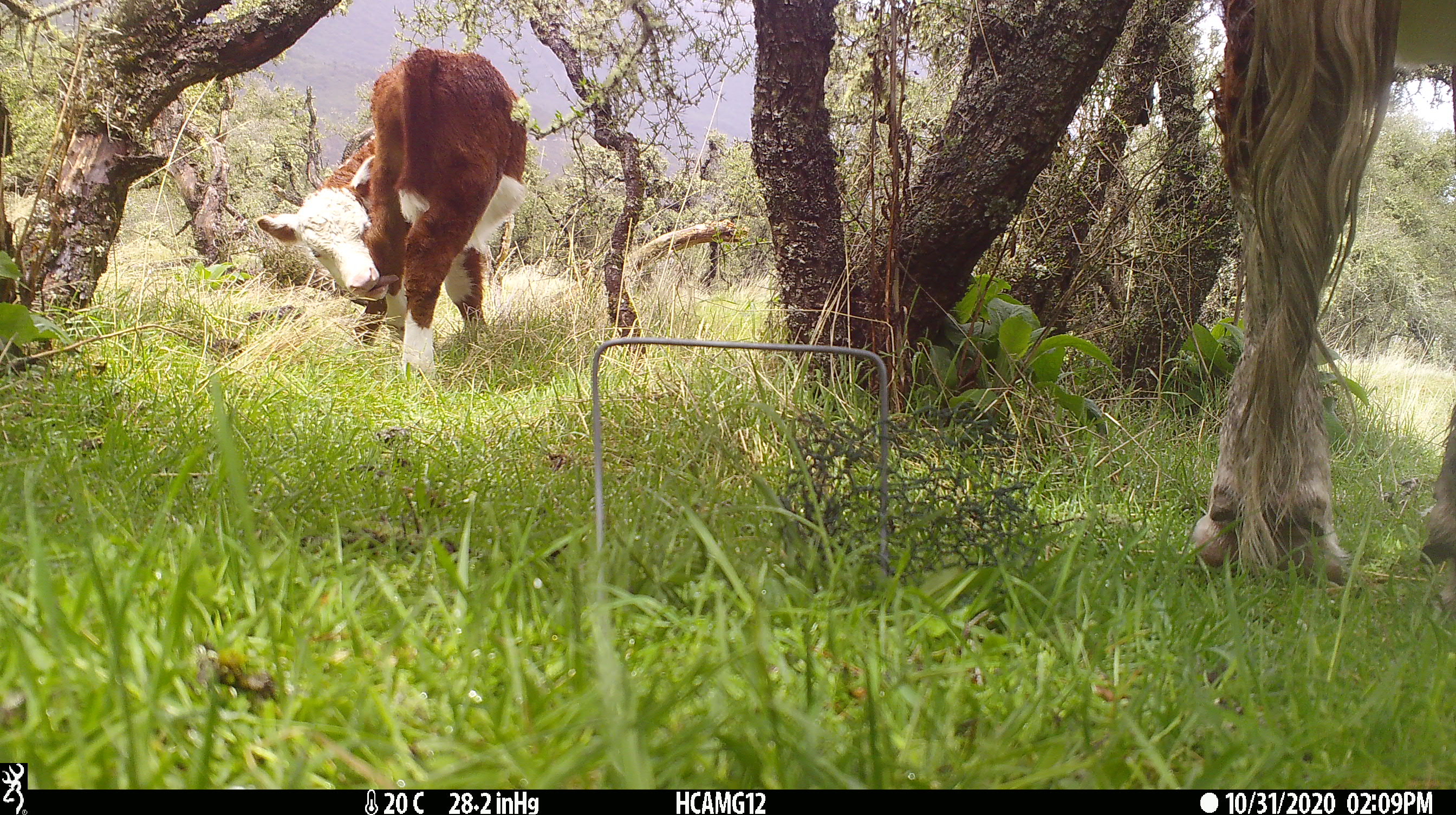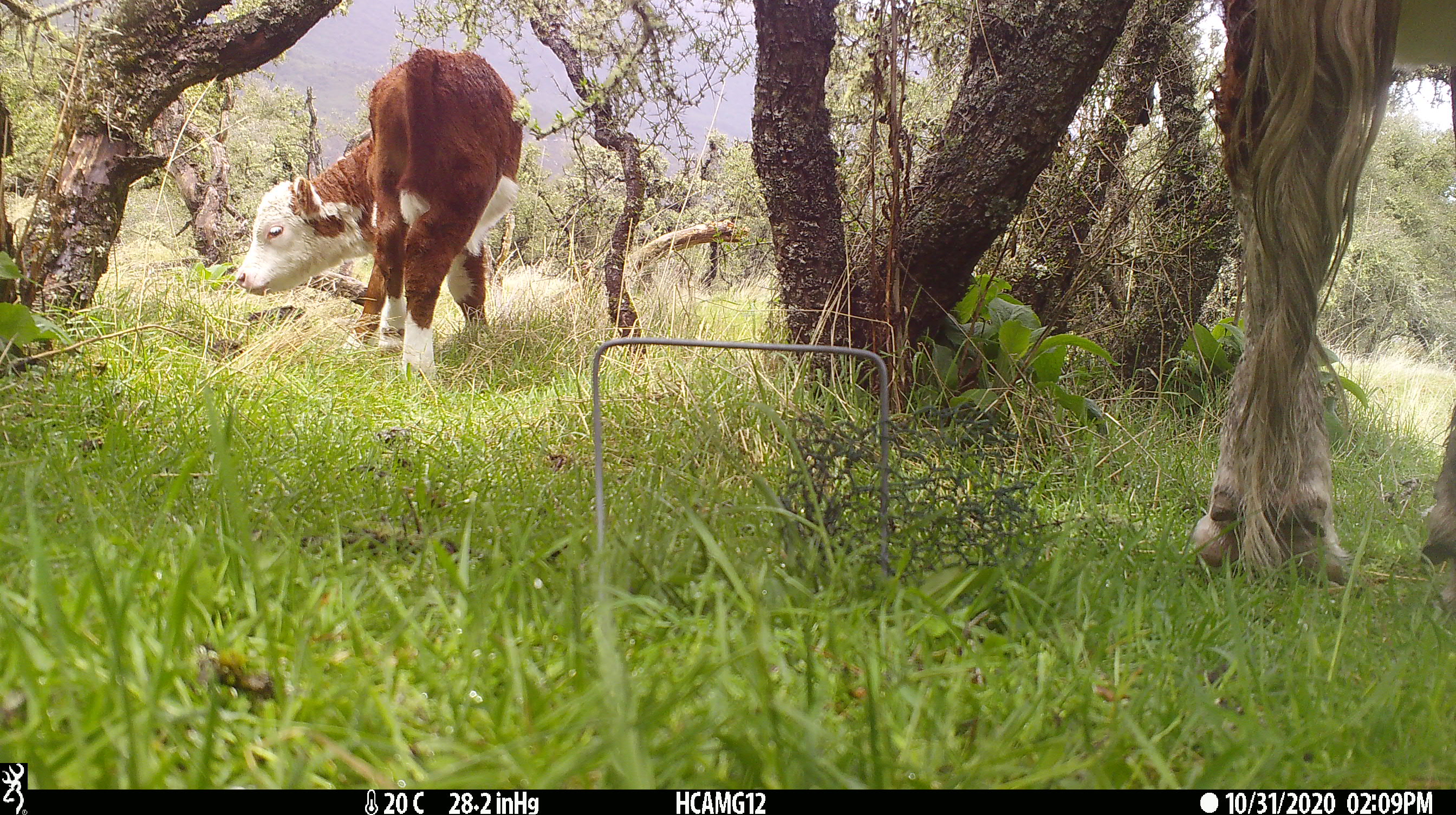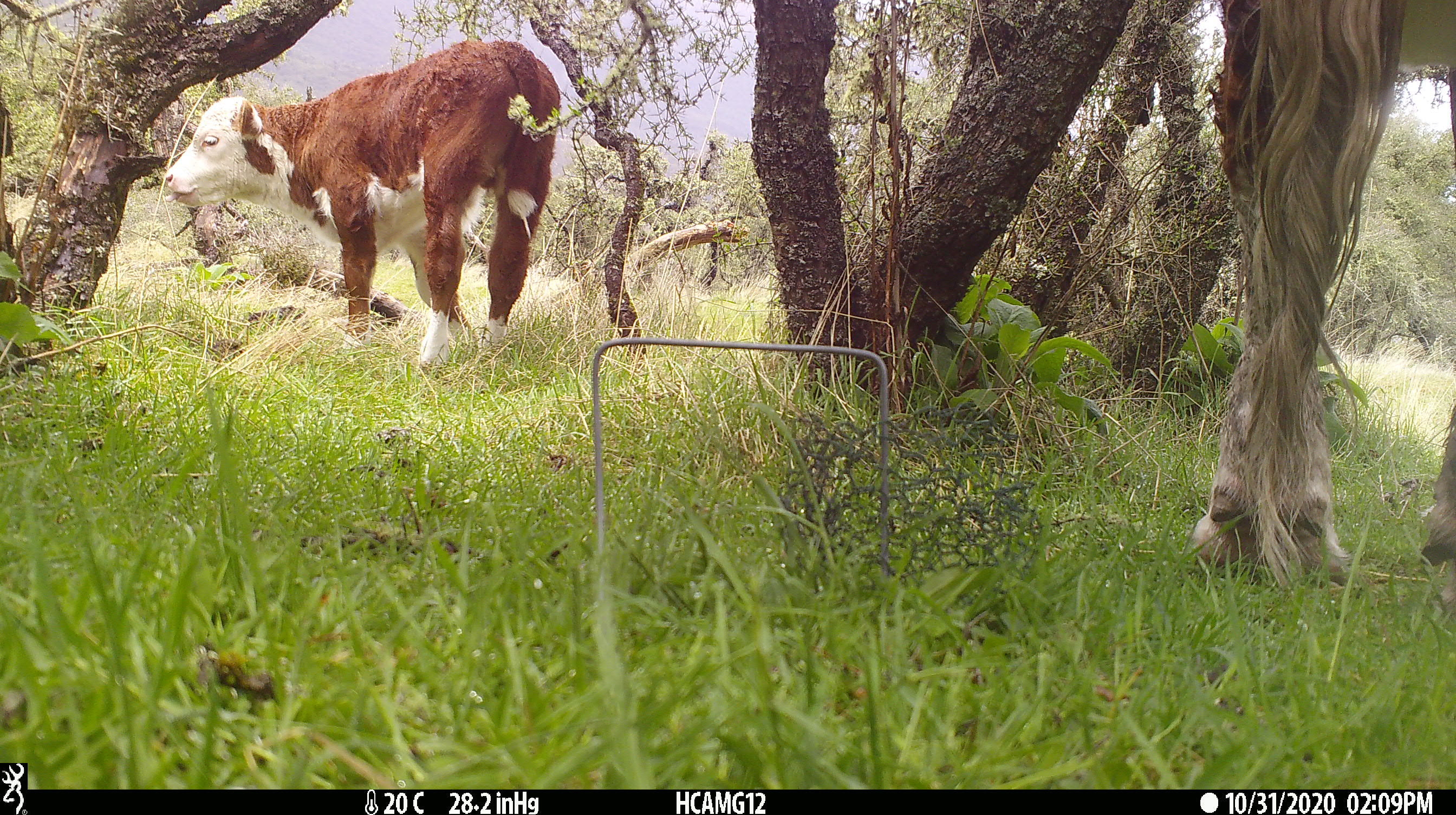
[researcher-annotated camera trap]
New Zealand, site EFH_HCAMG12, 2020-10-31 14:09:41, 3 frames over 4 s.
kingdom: Animalia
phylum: Chordata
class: Mammalia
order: Artiodactyla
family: Bovidae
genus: Bos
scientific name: Bos taurus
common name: domestic cow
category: cow